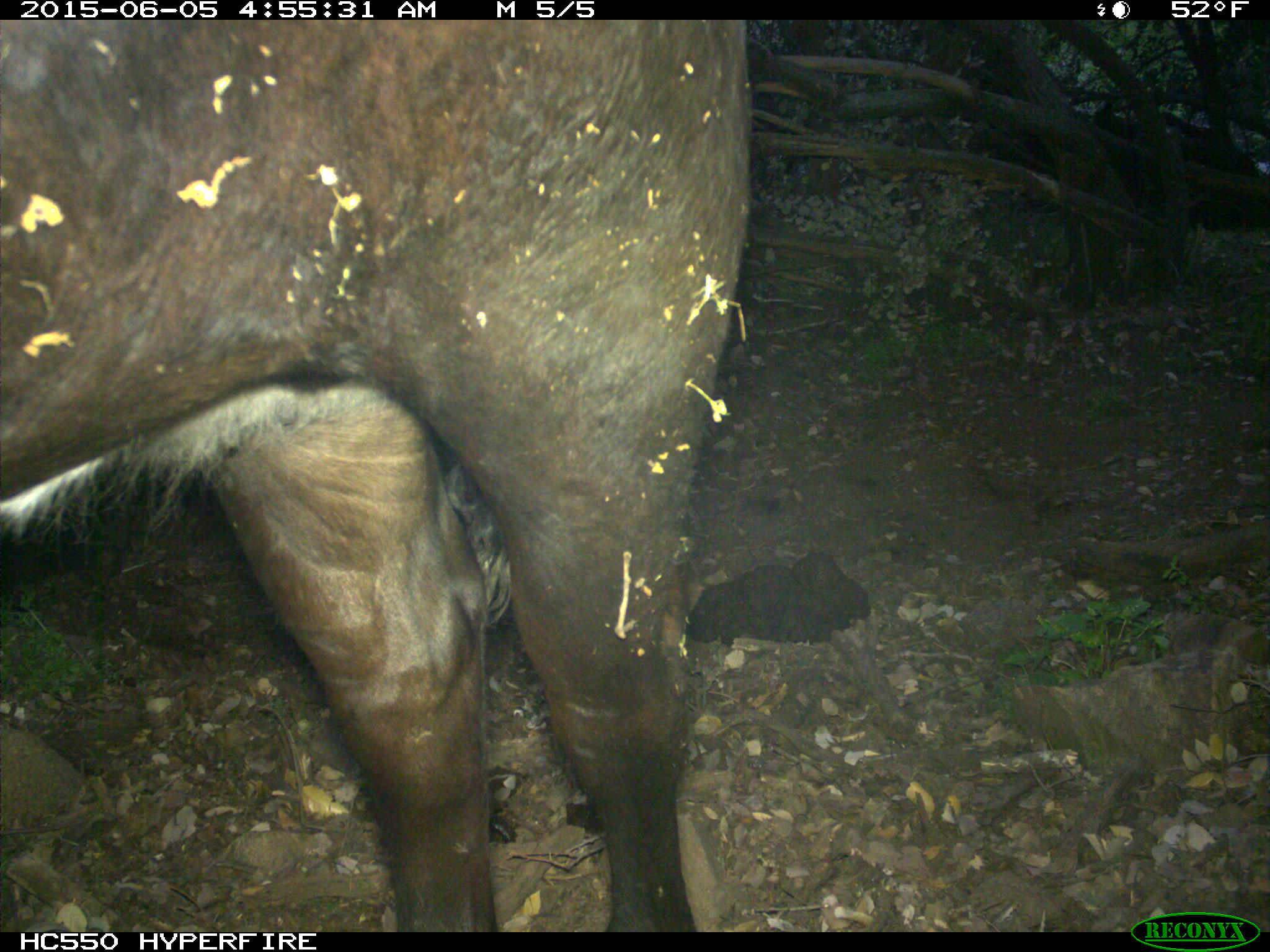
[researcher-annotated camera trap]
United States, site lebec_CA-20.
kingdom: Animalia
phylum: Chordata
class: Mammalia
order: Artiodactyla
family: Bovidae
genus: Bos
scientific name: Bos taurus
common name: domestic cow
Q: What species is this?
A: Bos taurus (domestic cow).